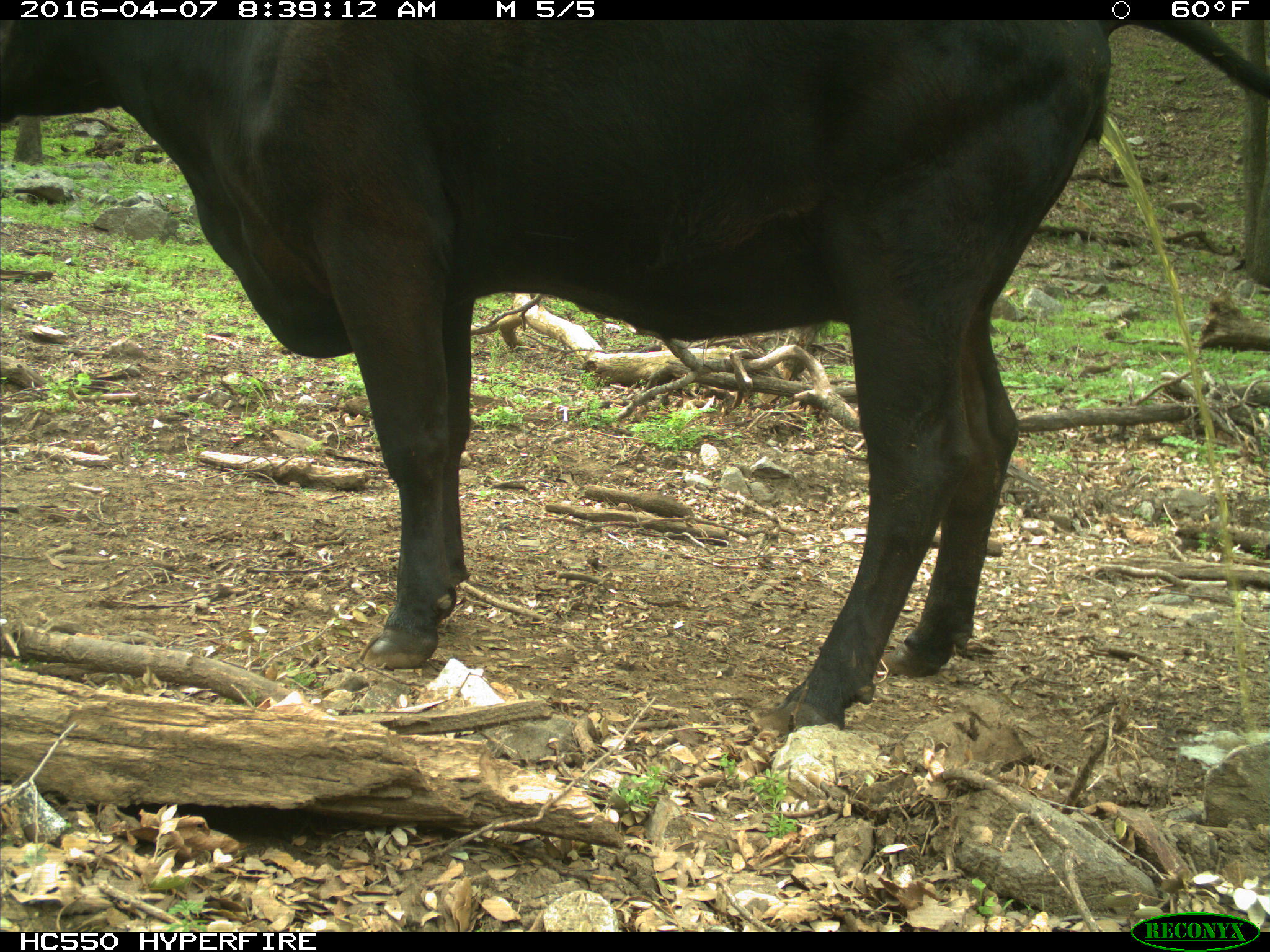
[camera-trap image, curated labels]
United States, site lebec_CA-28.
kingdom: Animalia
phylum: Chordata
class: Mammalia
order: Artiodactyla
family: Bovidae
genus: Bos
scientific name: Bos taurus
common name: domestic cow